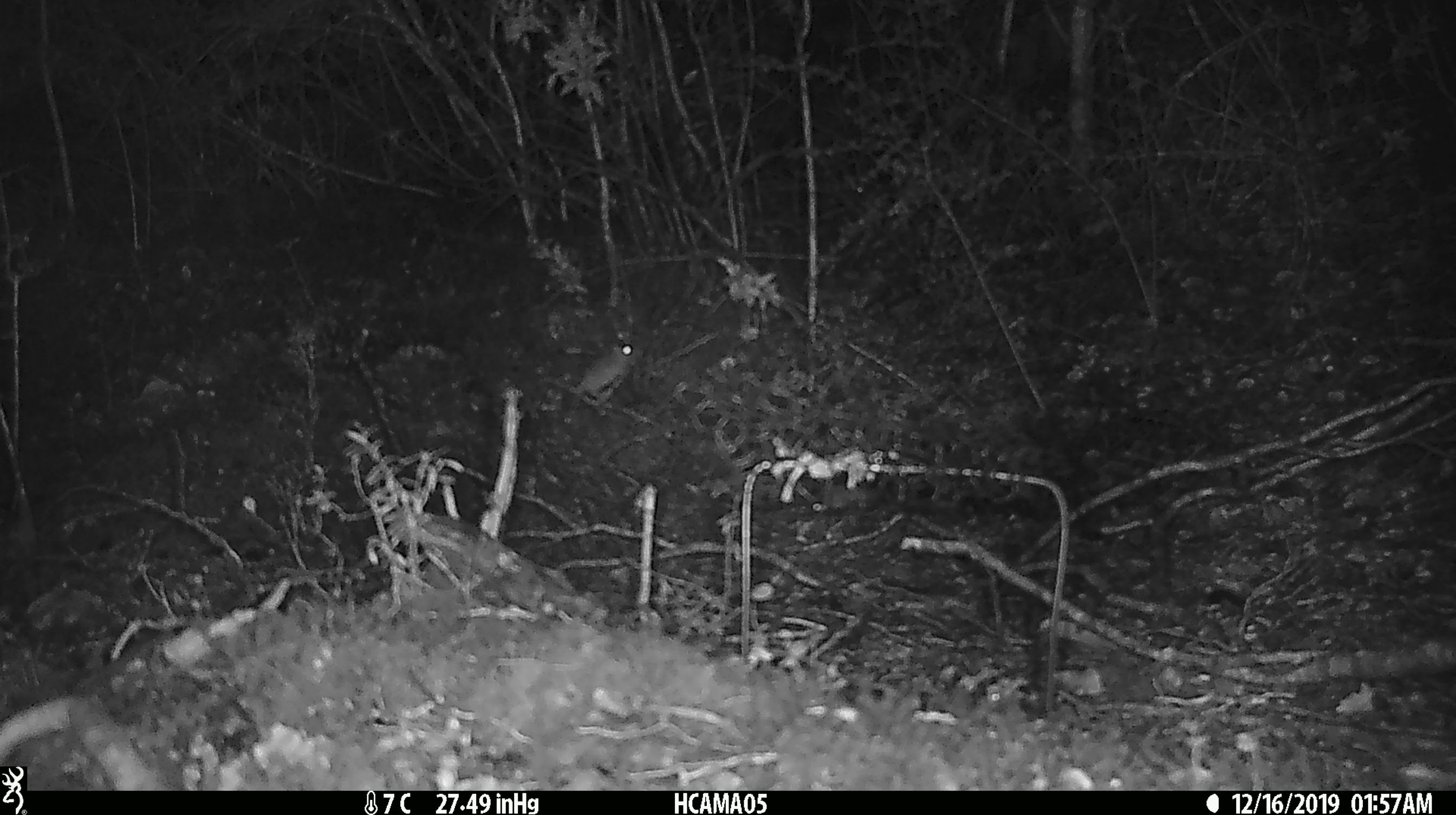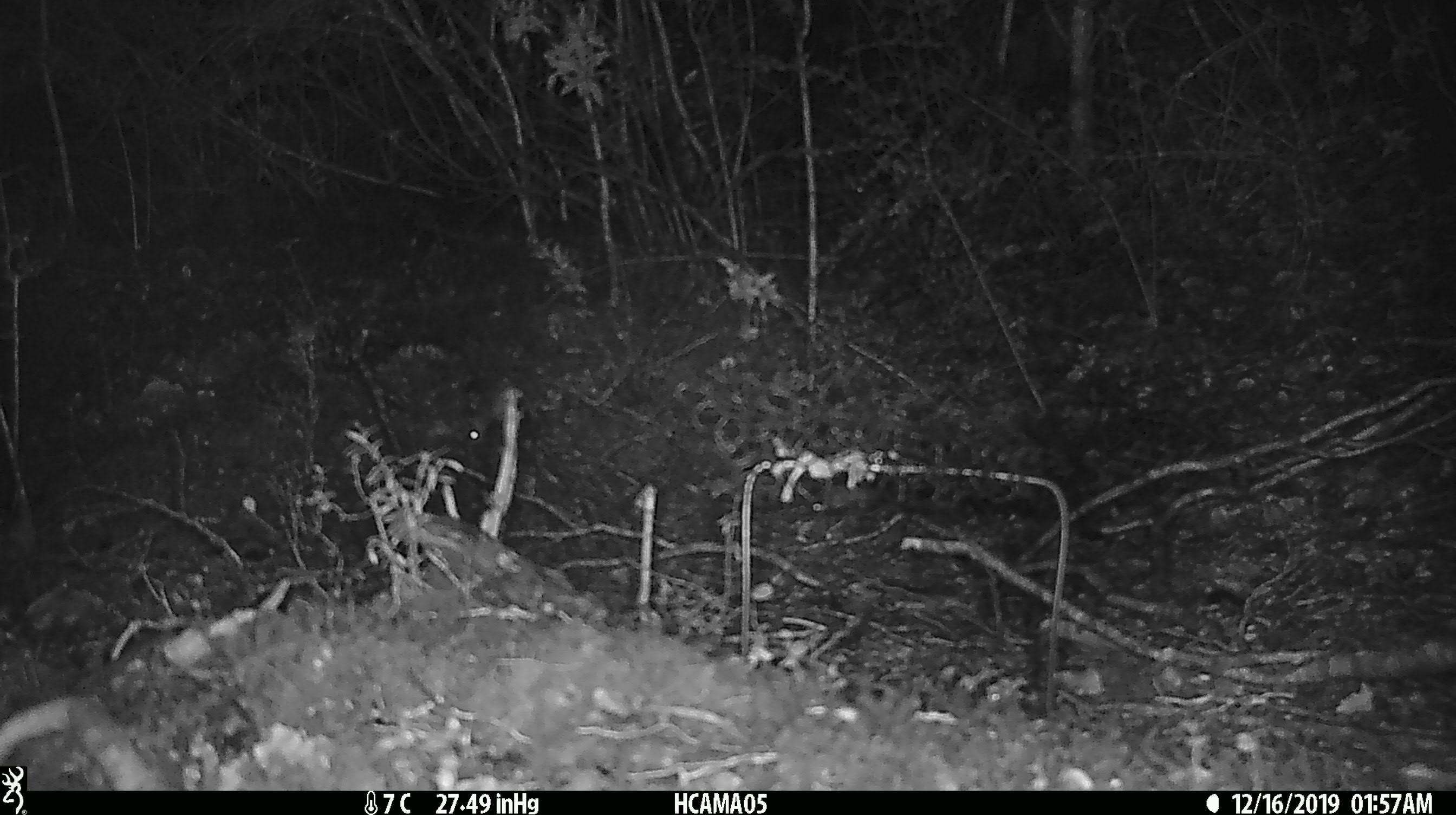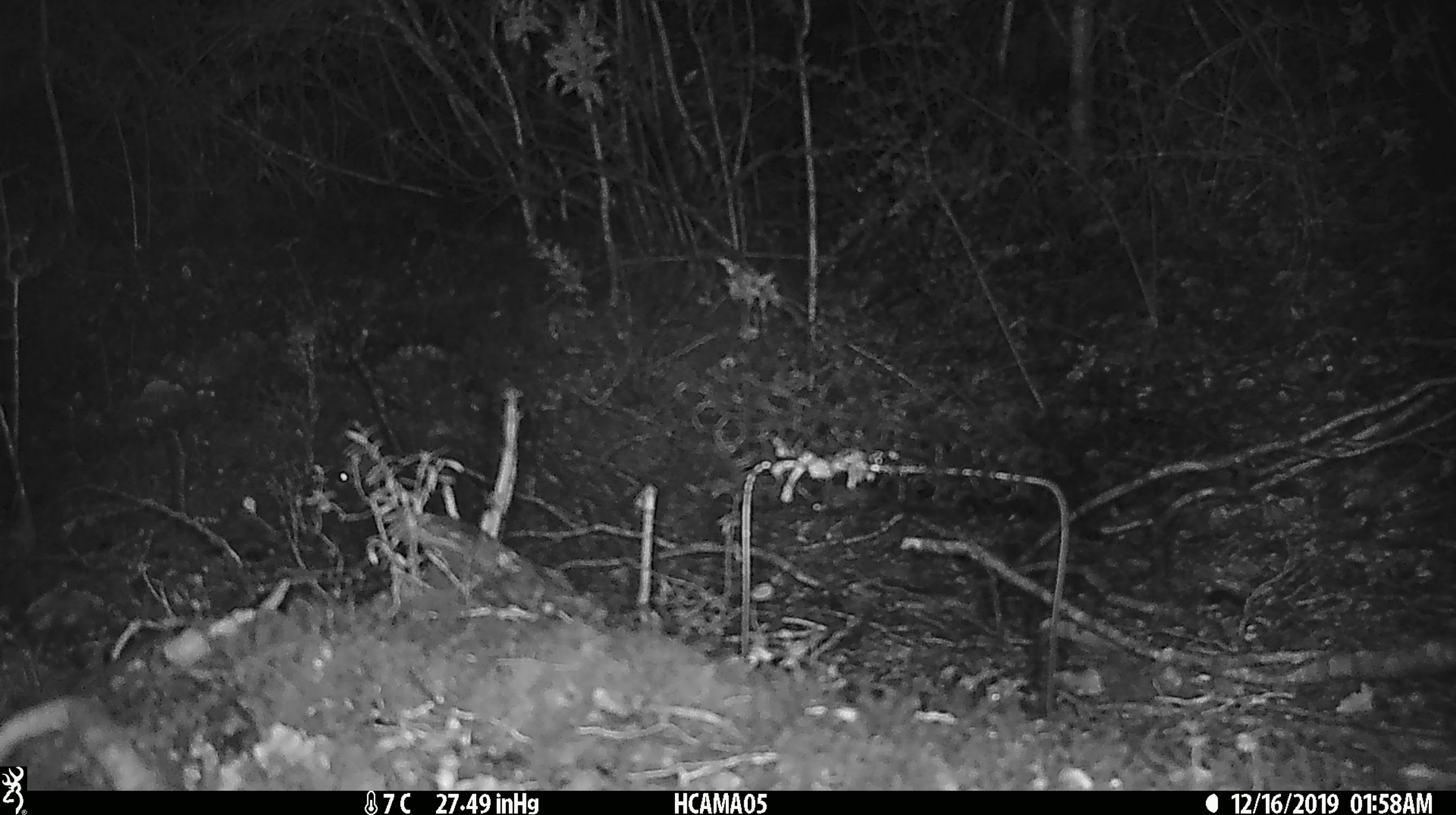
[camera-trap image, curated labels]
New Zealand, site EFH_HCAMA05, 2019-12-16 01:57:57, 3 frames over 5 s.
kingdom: Animalia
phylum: Chordata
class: Mammalia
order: Rodentia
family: Muridae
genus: Mus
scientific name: Mus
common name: mouse